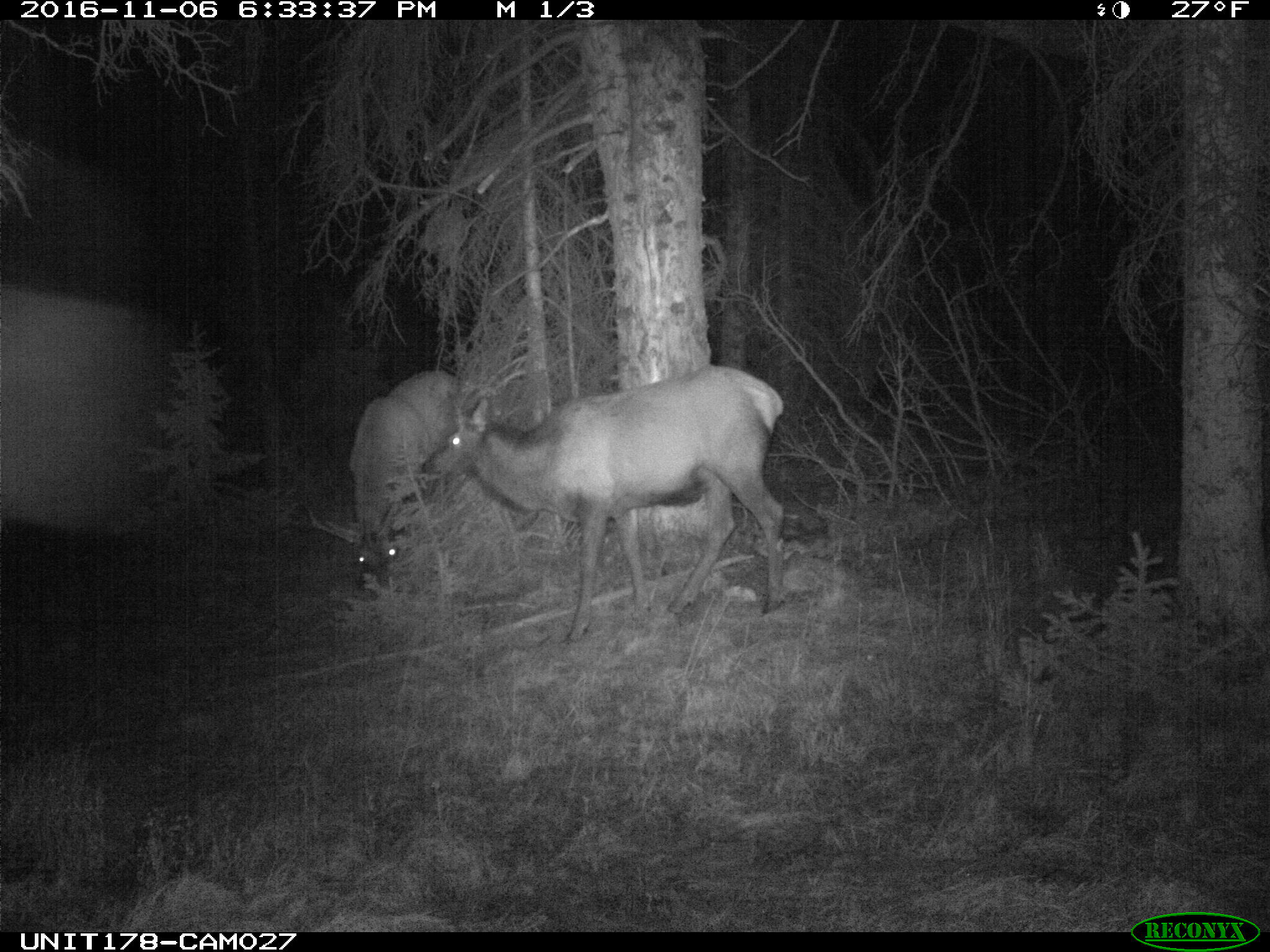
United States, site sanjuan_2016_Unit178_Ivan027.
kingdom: Animalia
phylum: Chordata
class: Mammalia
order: Artiodactyla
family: Cervidae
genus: Cervus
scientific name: Cervus elaphus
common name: red deer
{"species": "Cervus elaphus (red deer)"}